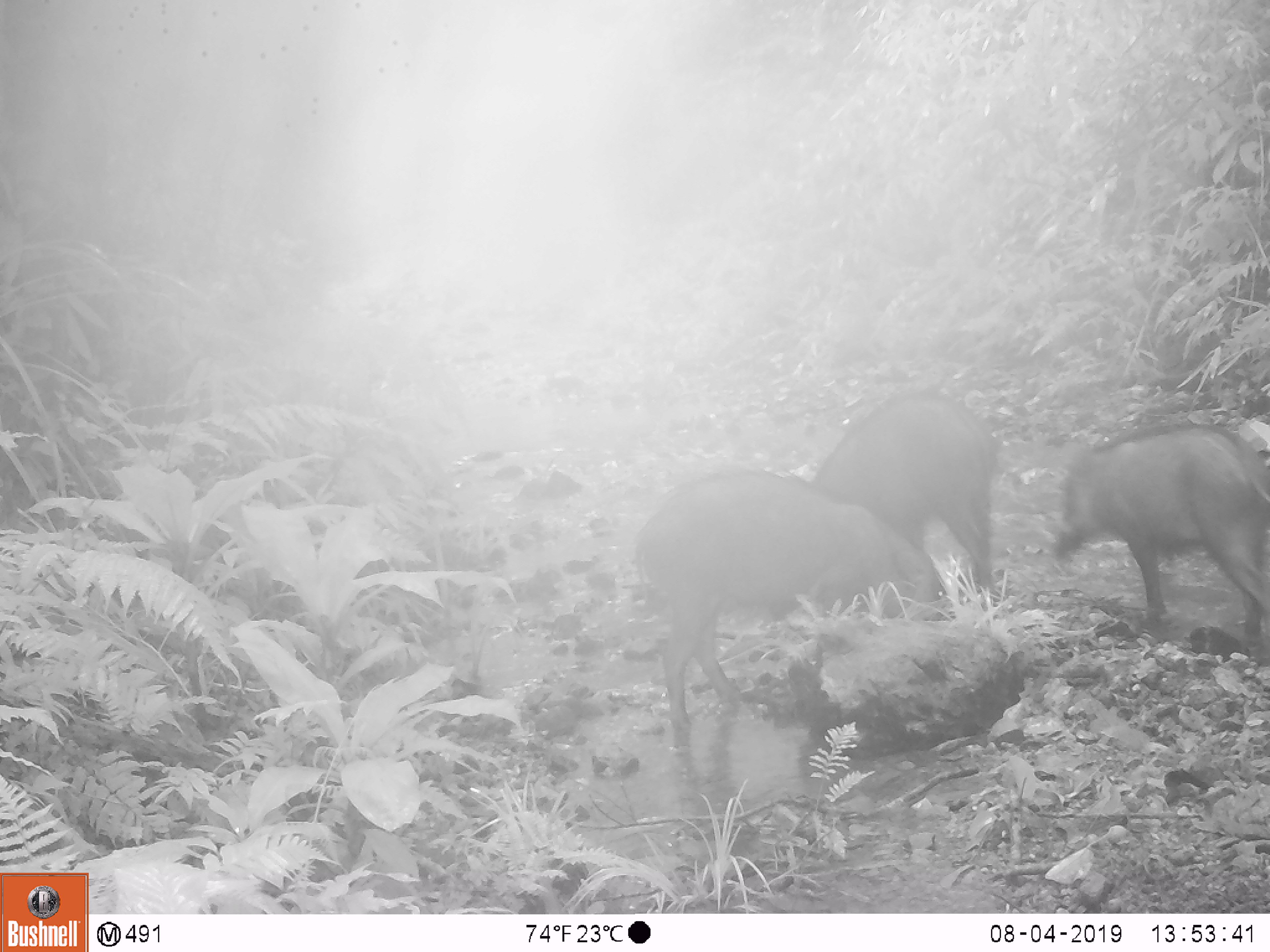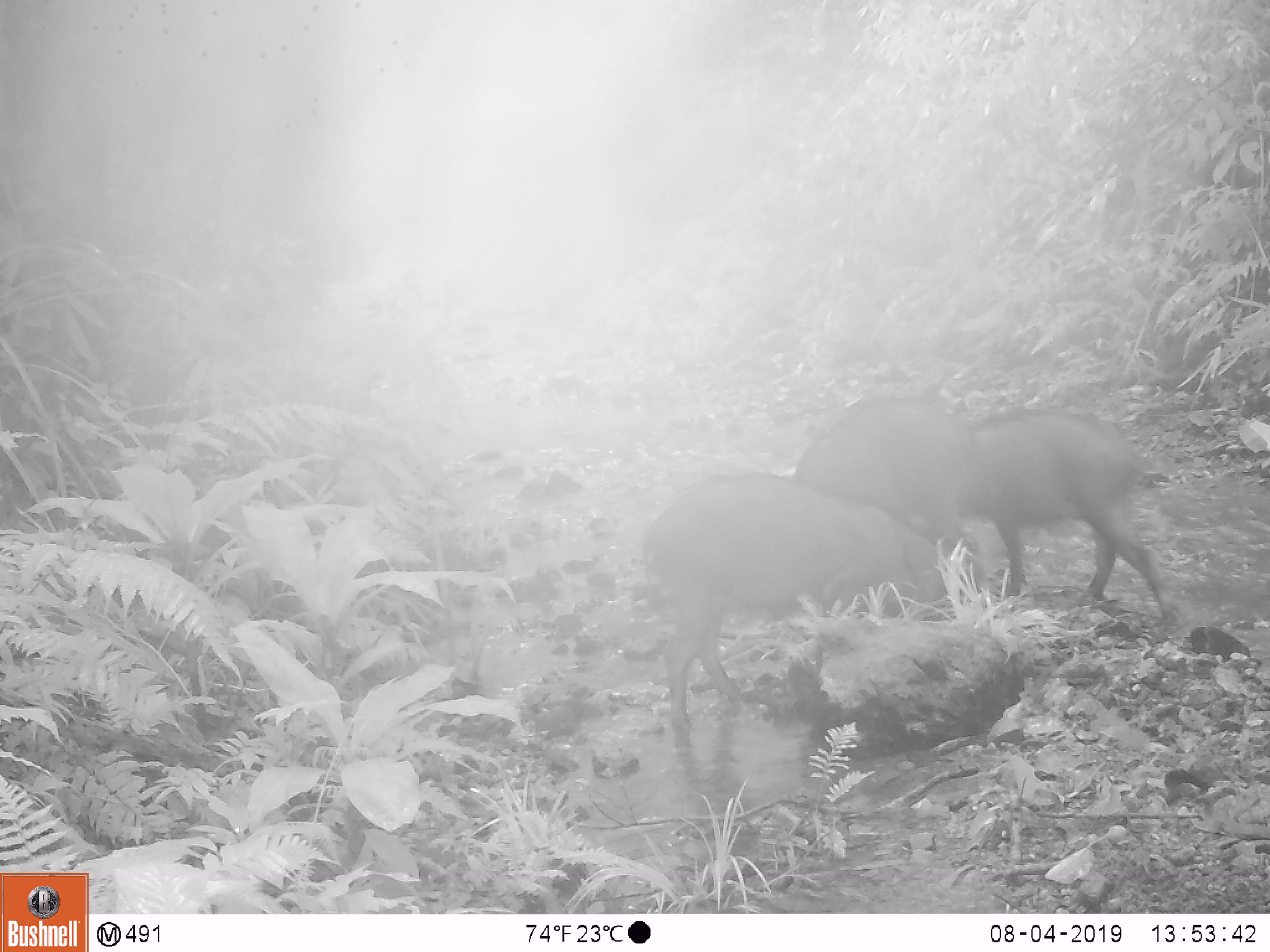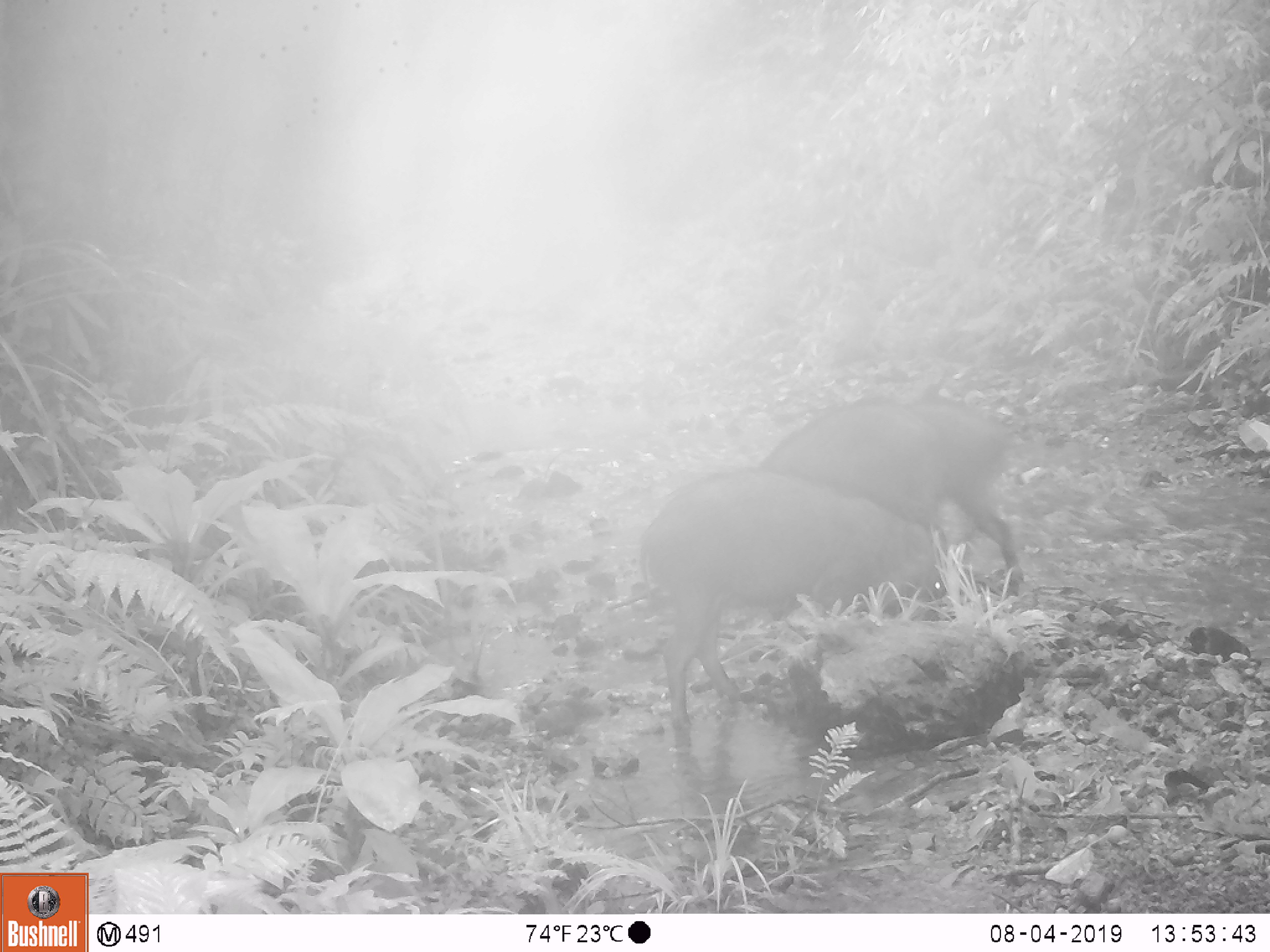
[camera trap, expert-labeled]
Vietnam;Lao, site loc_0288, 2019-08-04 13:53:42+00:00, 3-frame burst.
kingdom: Animalia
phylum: Chordata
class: Mammalia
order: Artiodactyla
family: Suidae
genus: Sus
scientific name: Sus scrofa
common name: eurasian wild pig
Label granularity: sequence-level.